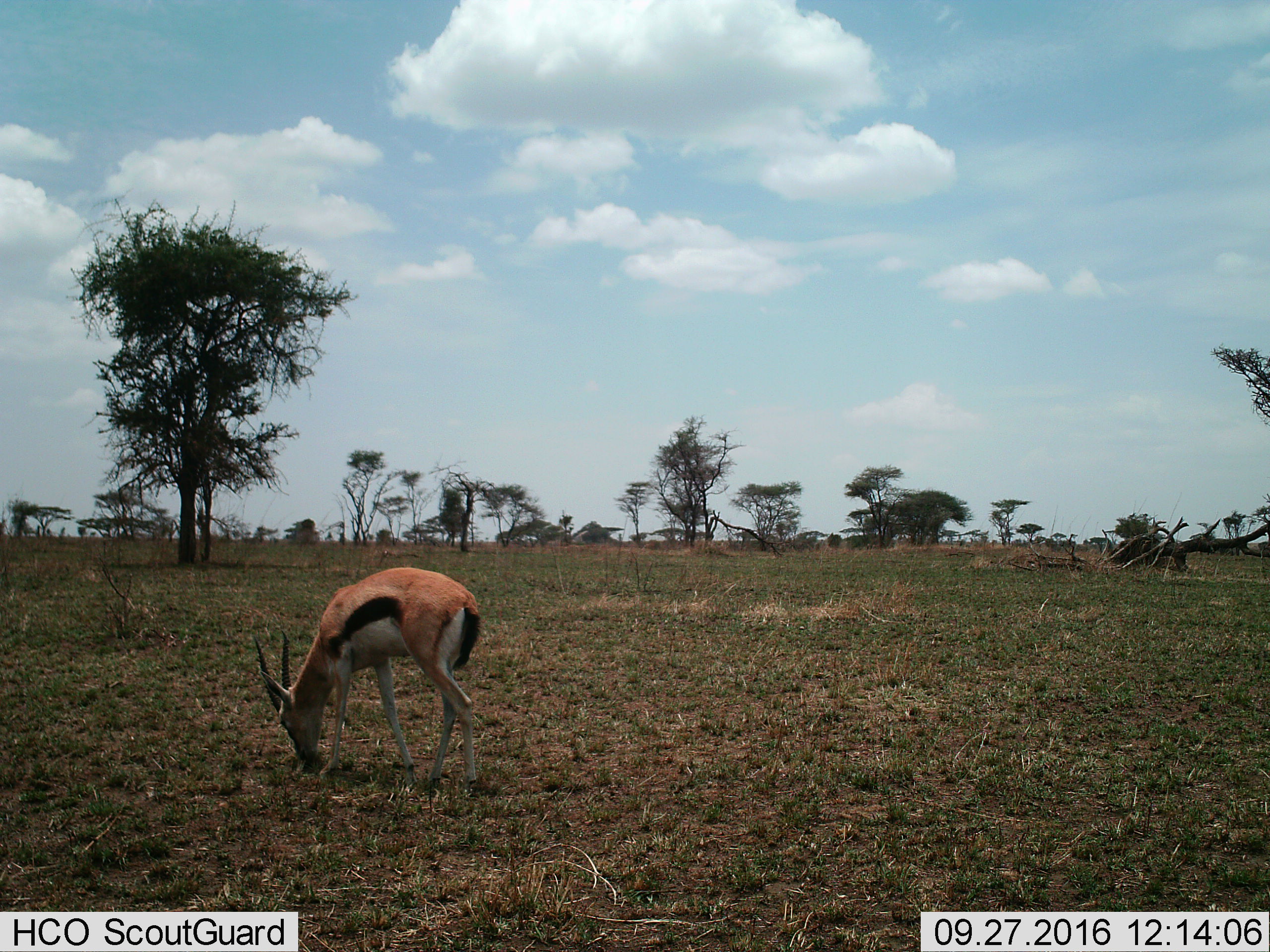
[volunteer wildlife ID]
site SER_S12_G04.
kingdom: Animalia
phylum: Chordata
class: Mammalia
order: Artiodactyla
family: Bovidae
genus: Eudorcas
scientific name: Eudorcas thomsonii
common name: thomson's gazelle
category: gazellethomsons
Gazellethomsons (thomson's gazelle) (Eudorcas thomsonii), count 1. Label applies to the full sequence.